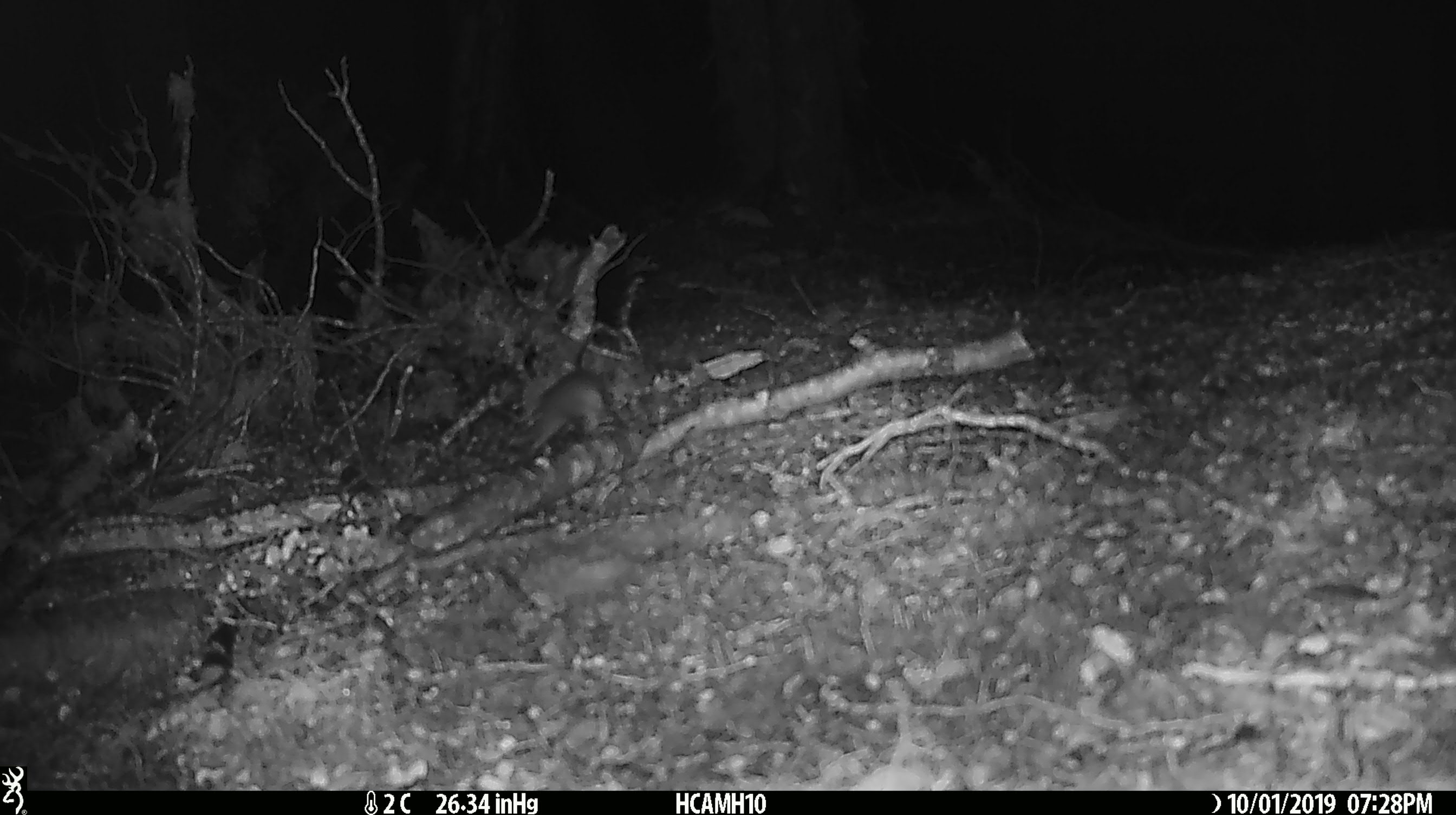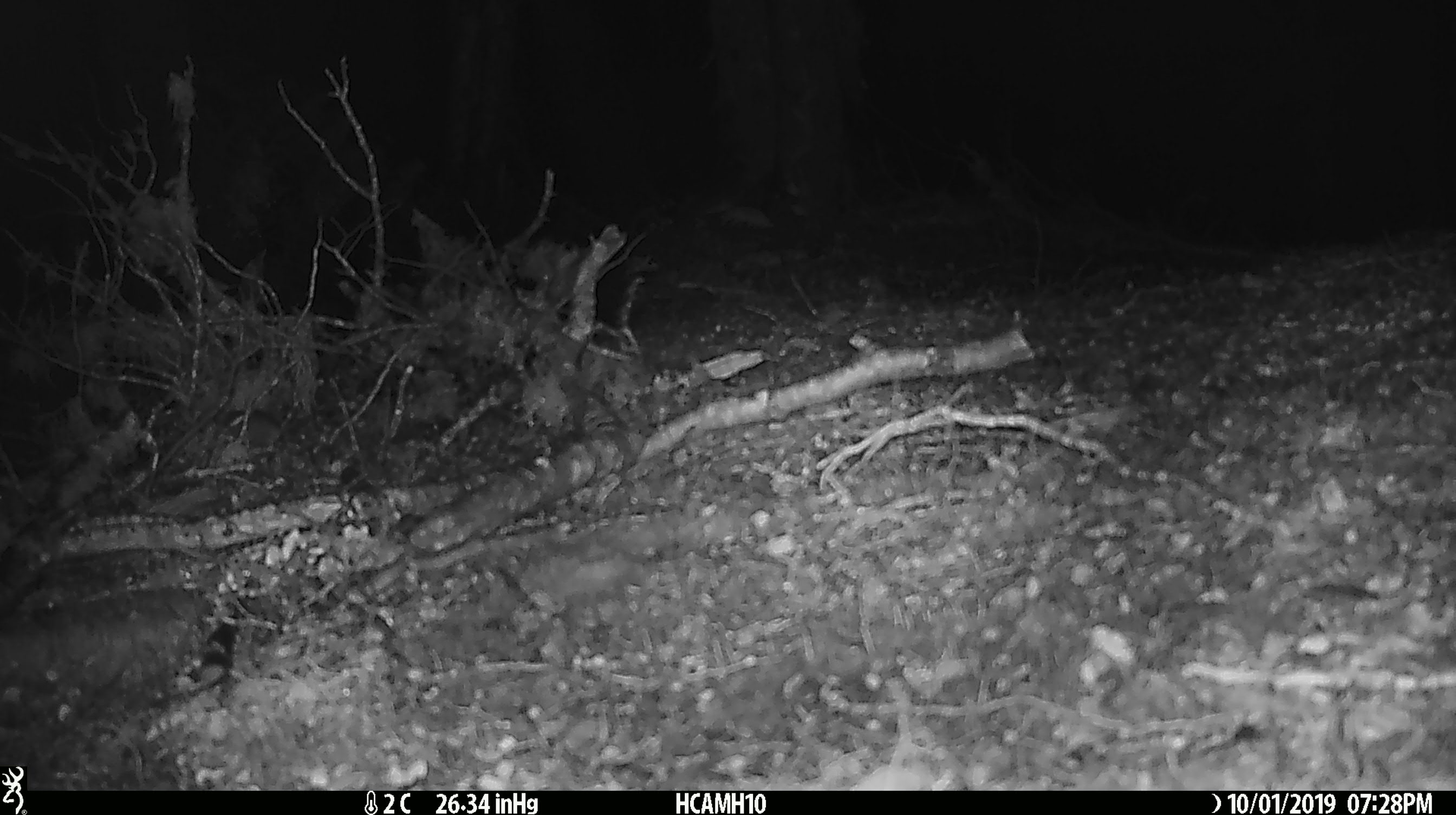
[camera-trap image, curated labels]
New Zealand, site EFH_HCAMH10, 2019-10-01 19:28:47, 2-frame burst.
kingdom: Animalia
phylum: Chordata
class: Mammalia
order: Rodentia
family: Muridae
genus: Mus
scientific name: Mus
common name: mouse